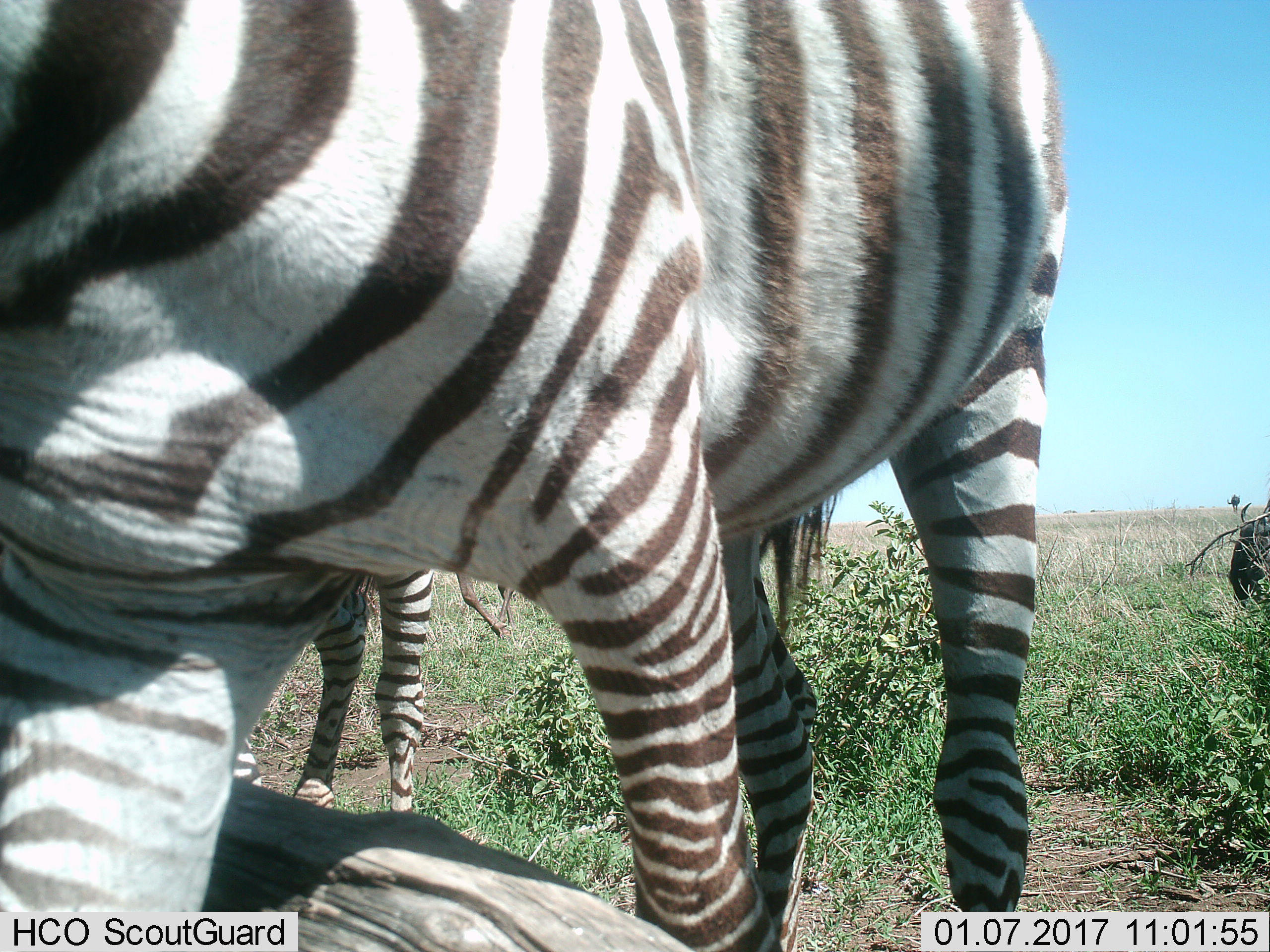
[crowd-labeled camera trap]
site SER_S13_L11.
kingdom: Animalia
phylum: Chordata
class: Mammalia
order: Perissodactyla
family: Equidae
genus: Equus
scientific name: Equus quagga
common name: plains zebra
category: zebraplains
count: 2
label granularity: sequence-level